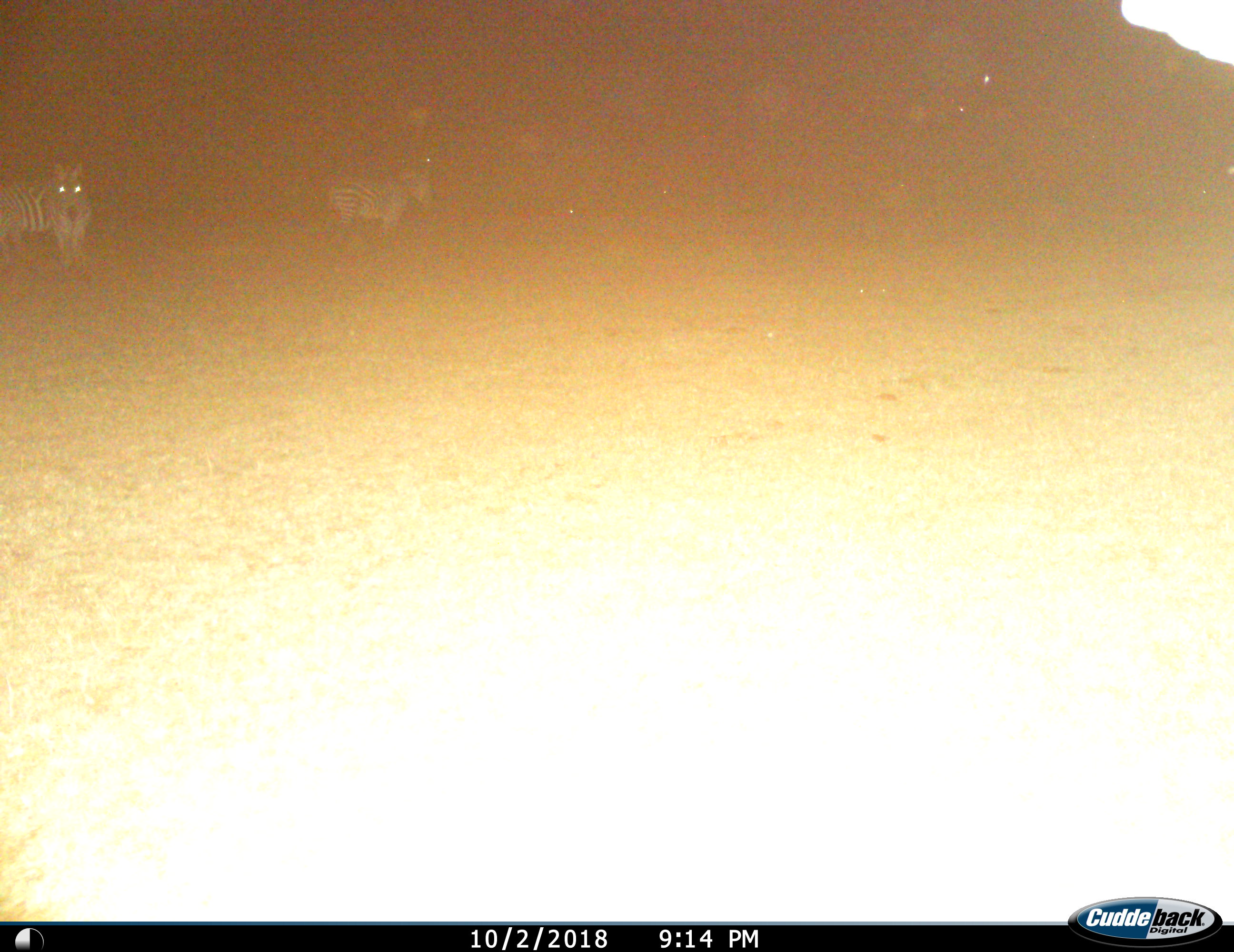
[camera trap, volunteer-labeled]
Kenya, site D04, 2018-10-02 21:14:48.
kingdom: Animalia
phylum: Chordata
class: Mammalia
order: Perissodactyla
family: Equidae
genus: Equus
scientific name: Equus quagga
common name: plains zebra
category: zebra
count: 2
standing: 100%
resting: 0%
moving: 0%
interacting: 0%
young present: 0%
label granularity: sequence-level